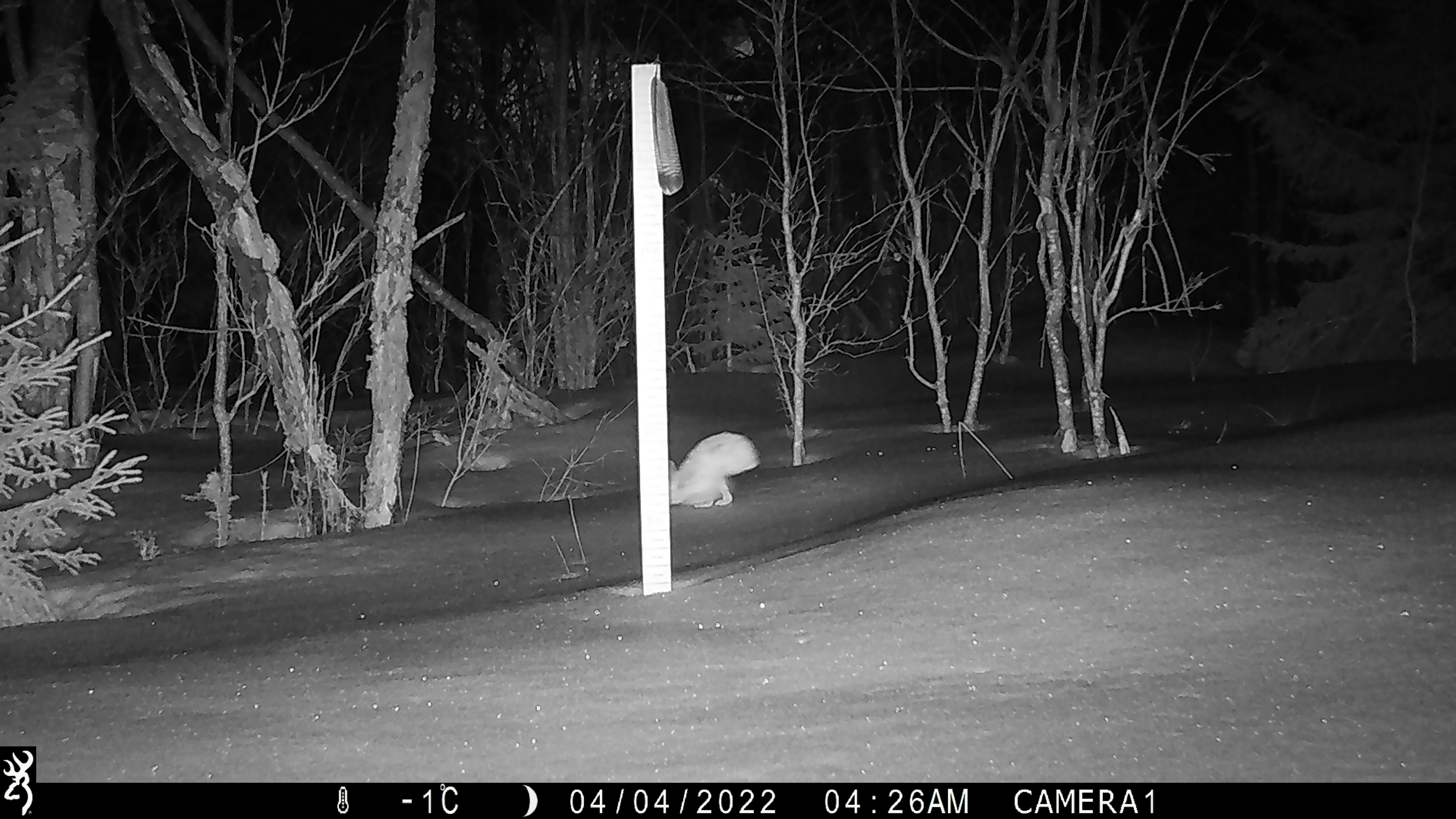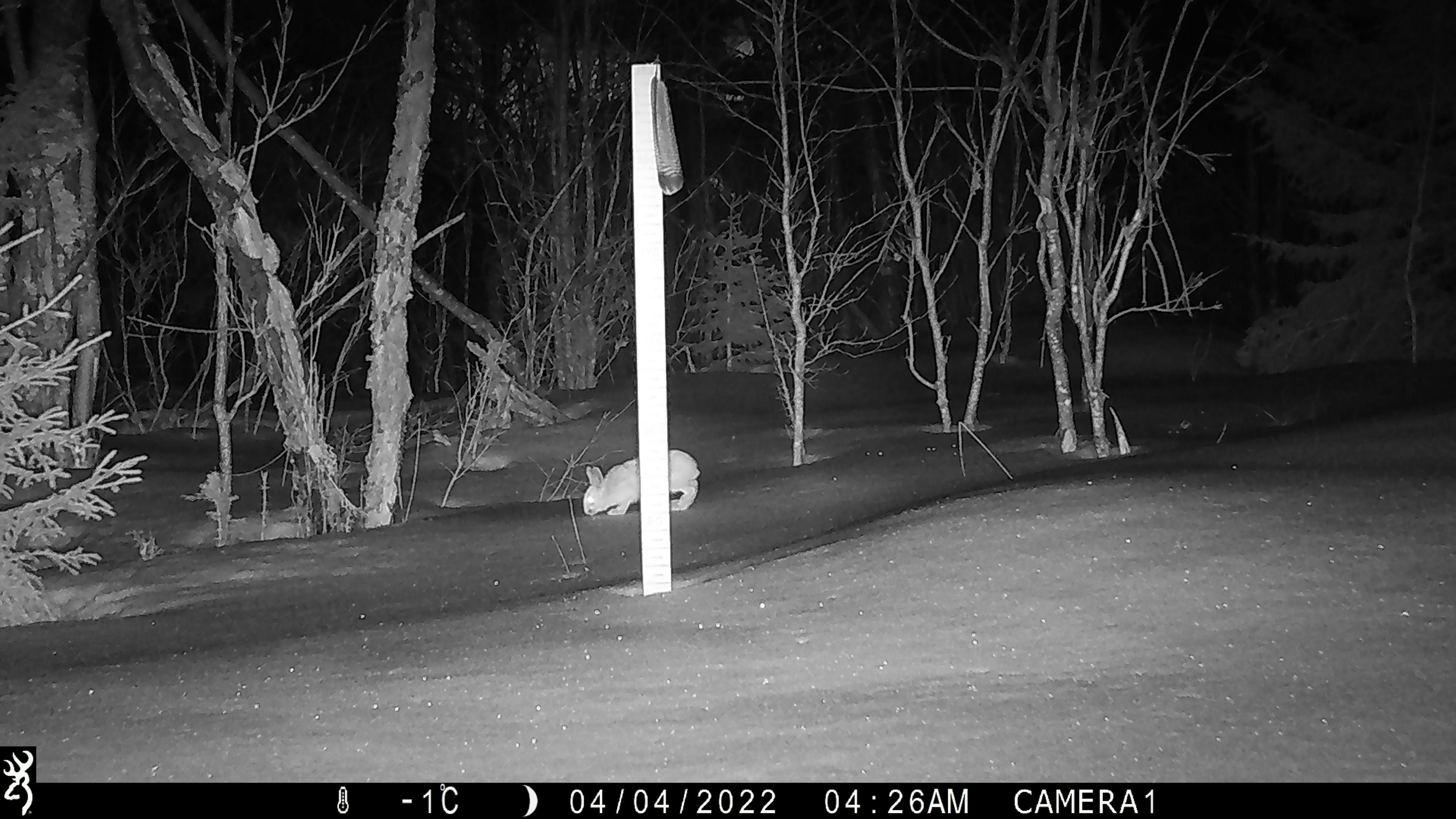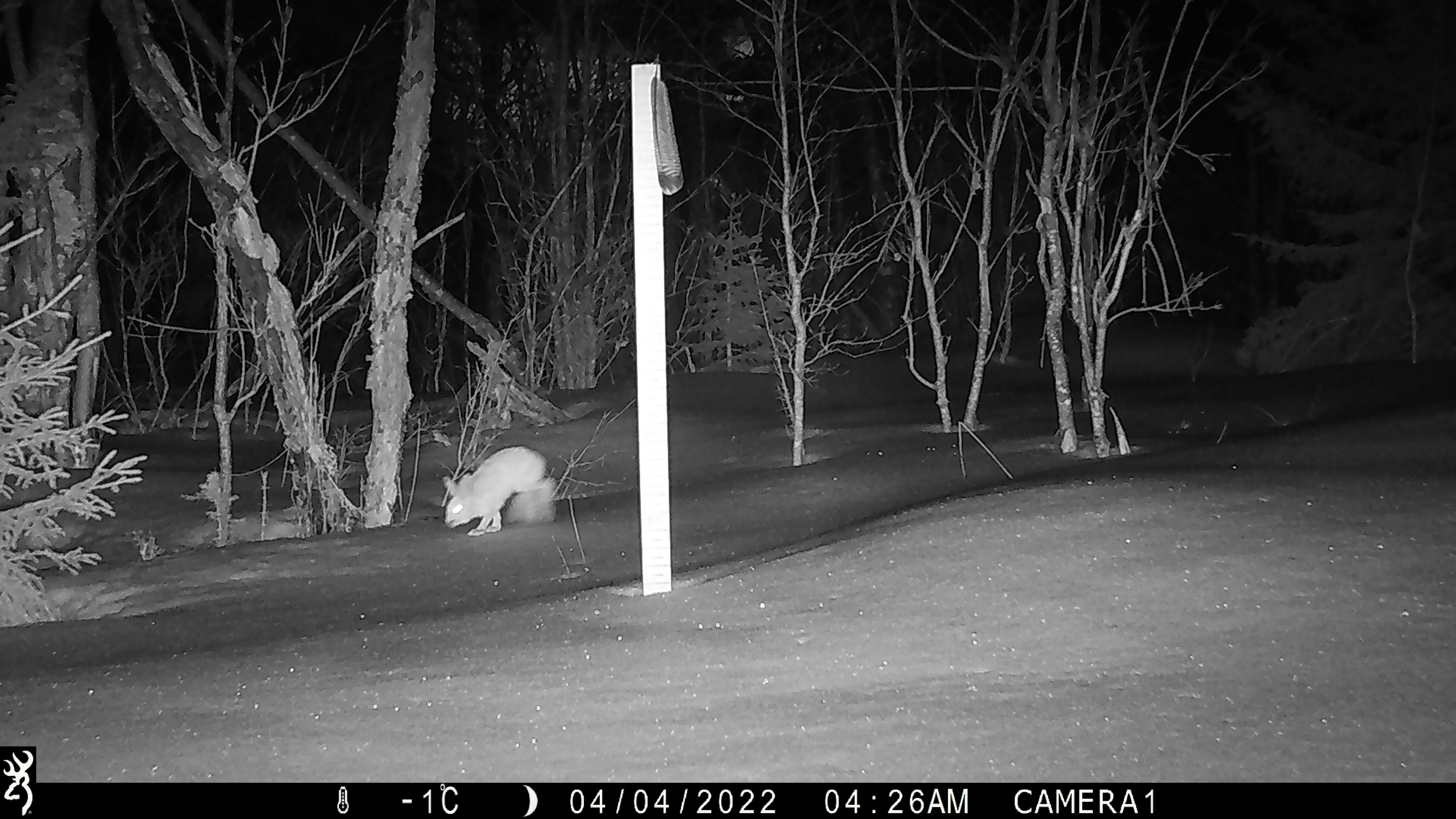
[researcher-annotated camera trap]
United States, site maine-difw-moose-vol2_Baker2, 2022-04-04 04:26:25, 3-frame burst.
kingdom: Animalia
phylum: Chordata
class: Mammalia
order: Lagomorpha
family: Leporidae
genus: Lepus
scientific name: Lepus americanus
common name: snowshoe hare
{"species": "snowshoe hare (Lepus americanus)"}